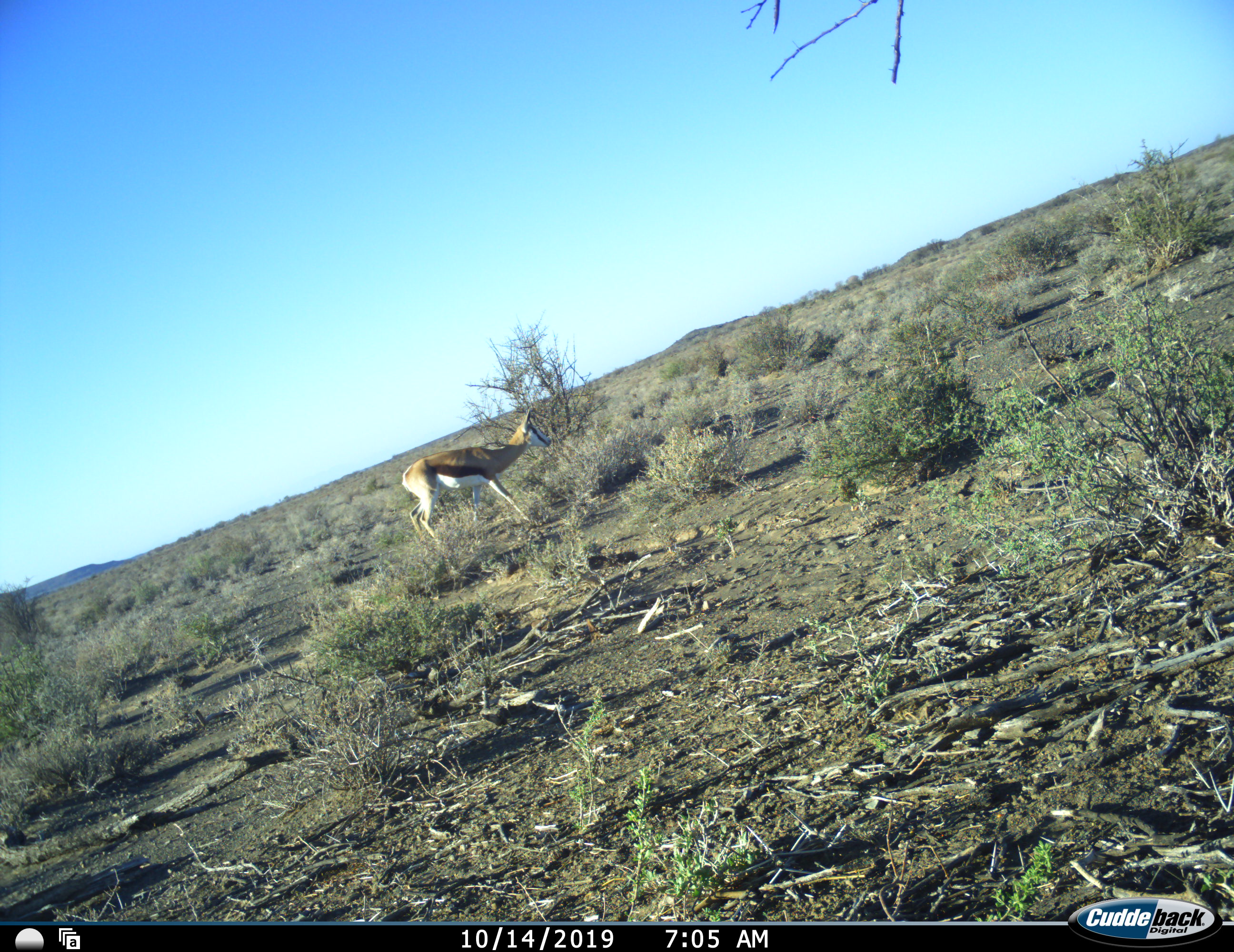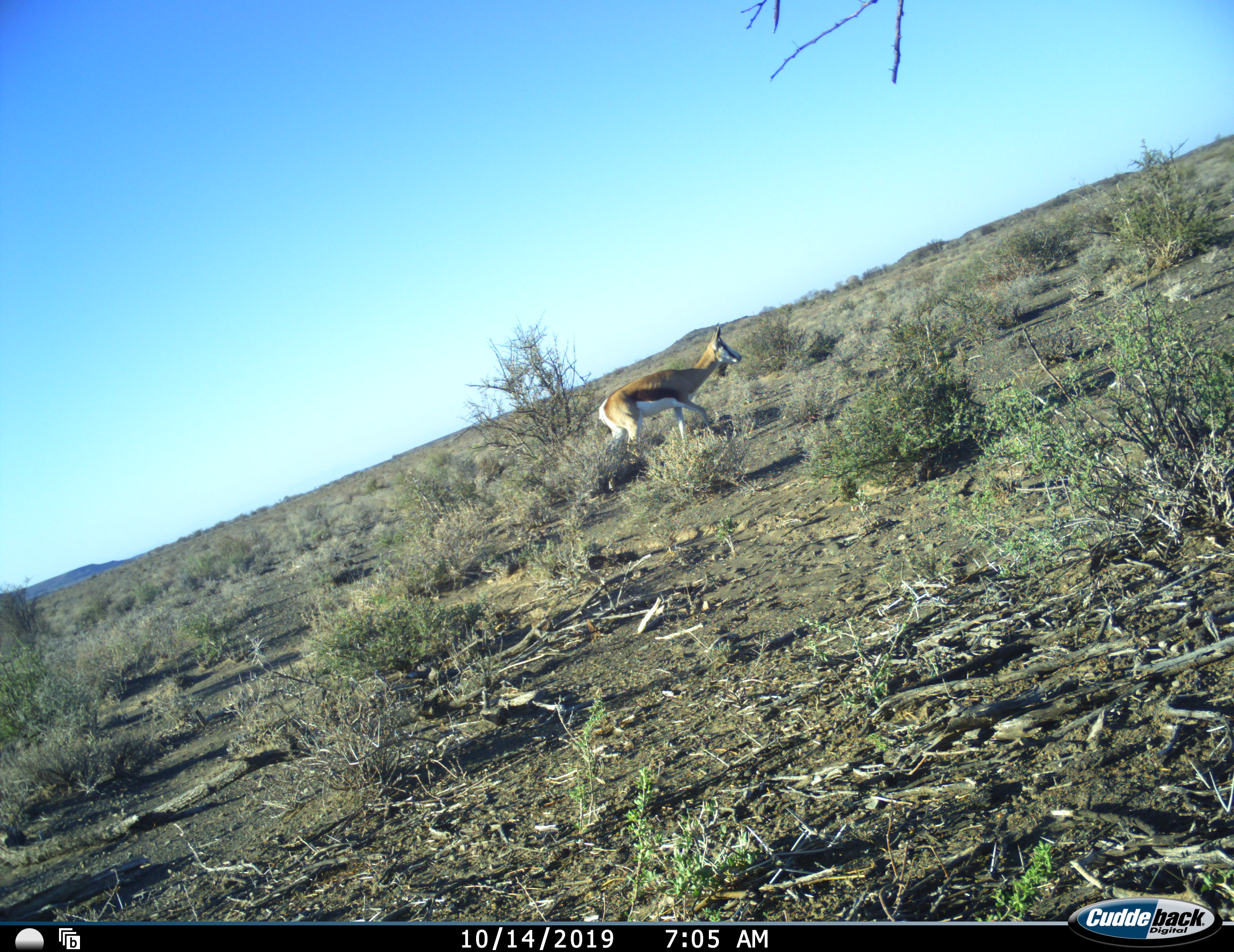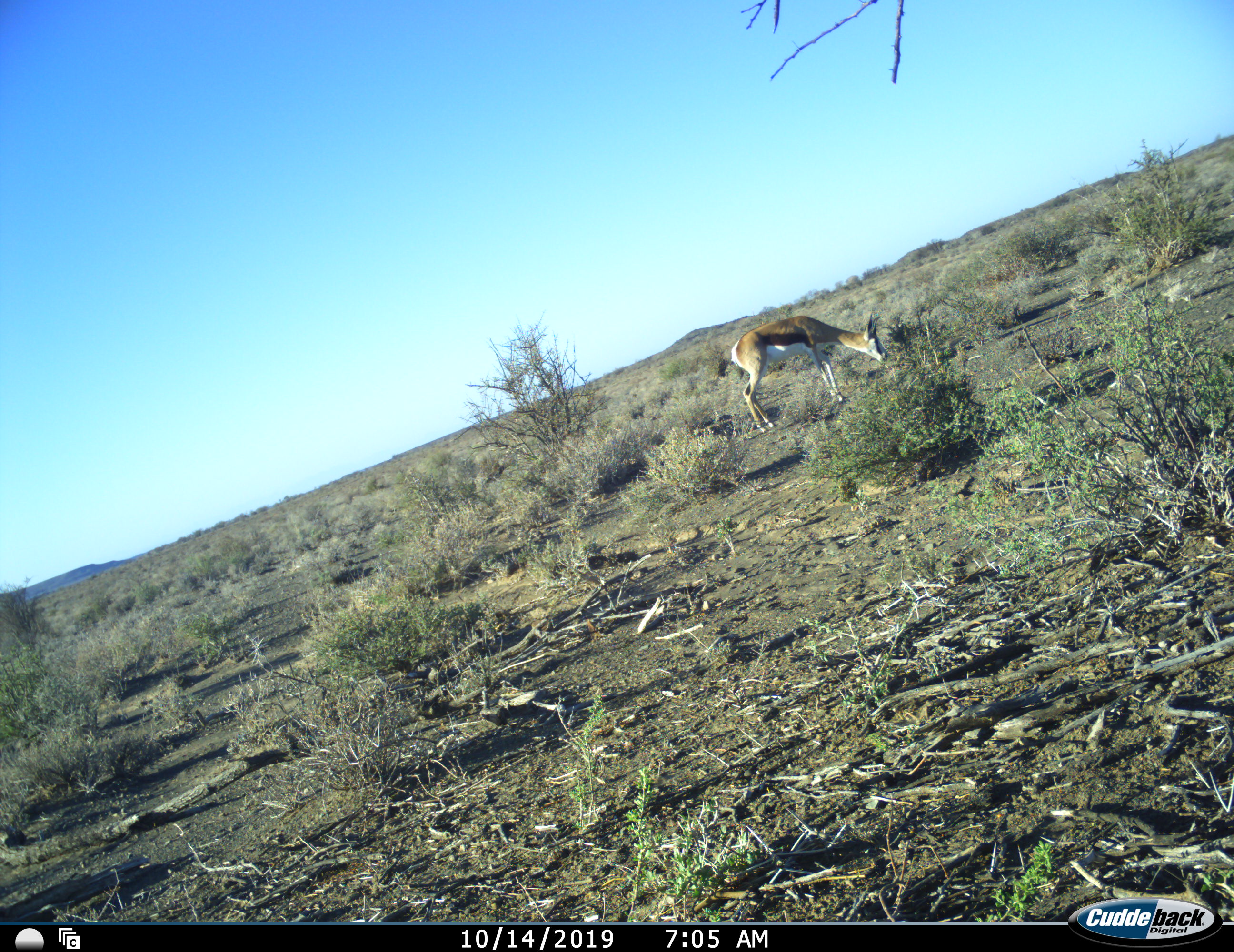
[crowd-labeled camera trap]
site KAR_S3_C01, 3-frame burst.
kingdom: Animalia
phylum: Chordata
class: Mammalia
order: Artiodactyla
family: Bovidae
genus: Antidorcas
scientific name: Antidorcas marsupialis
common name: springbok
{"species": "springbok (Antidorcas marsupialis)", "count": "1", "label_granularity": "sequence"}